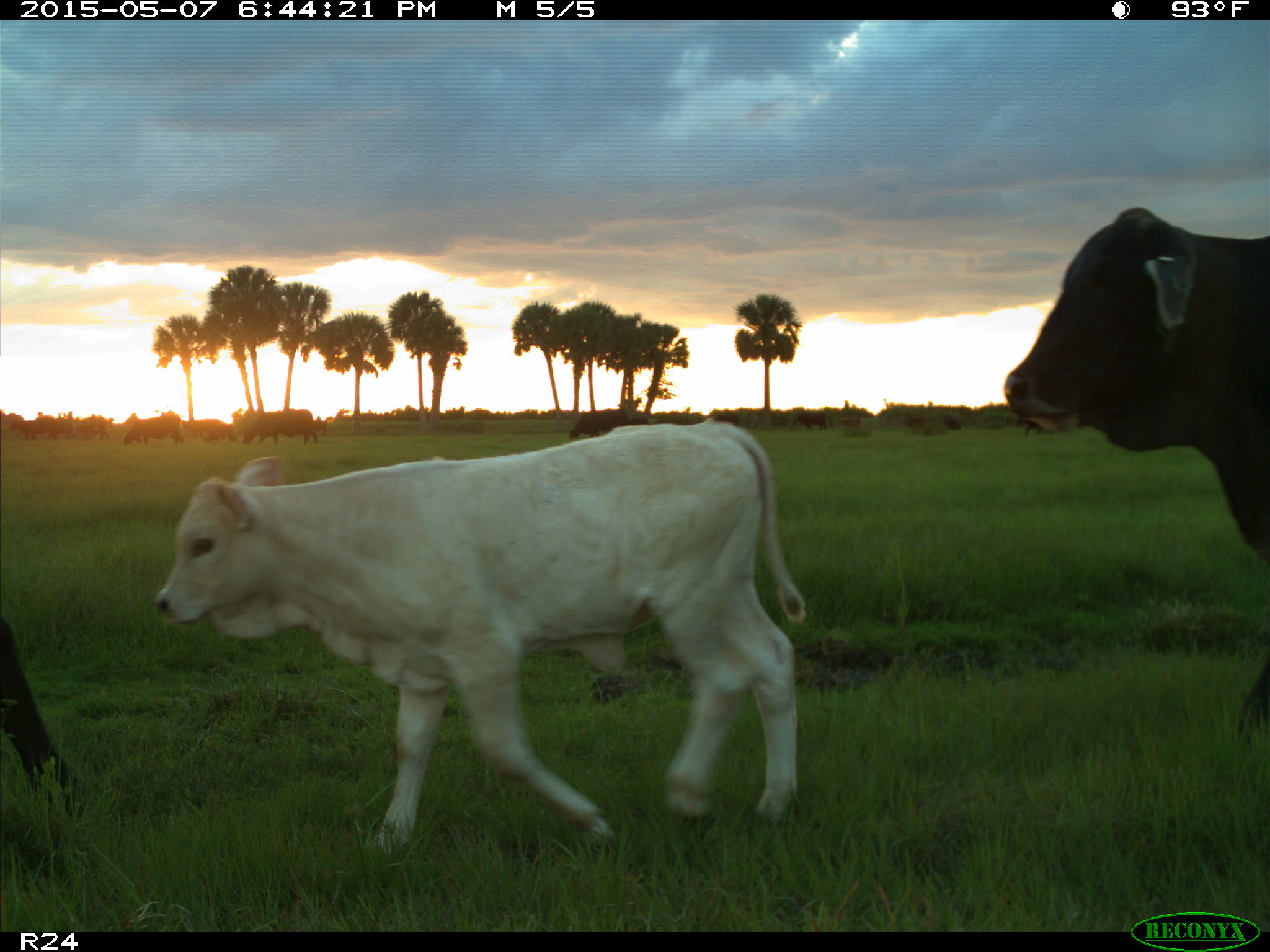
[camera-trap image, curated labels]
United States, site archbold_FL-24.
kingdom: Animalia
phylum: Chordata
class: Mammalia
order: Artiodactyla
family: Bovidae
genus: Bos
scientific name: Bos taurus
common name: domestic cow